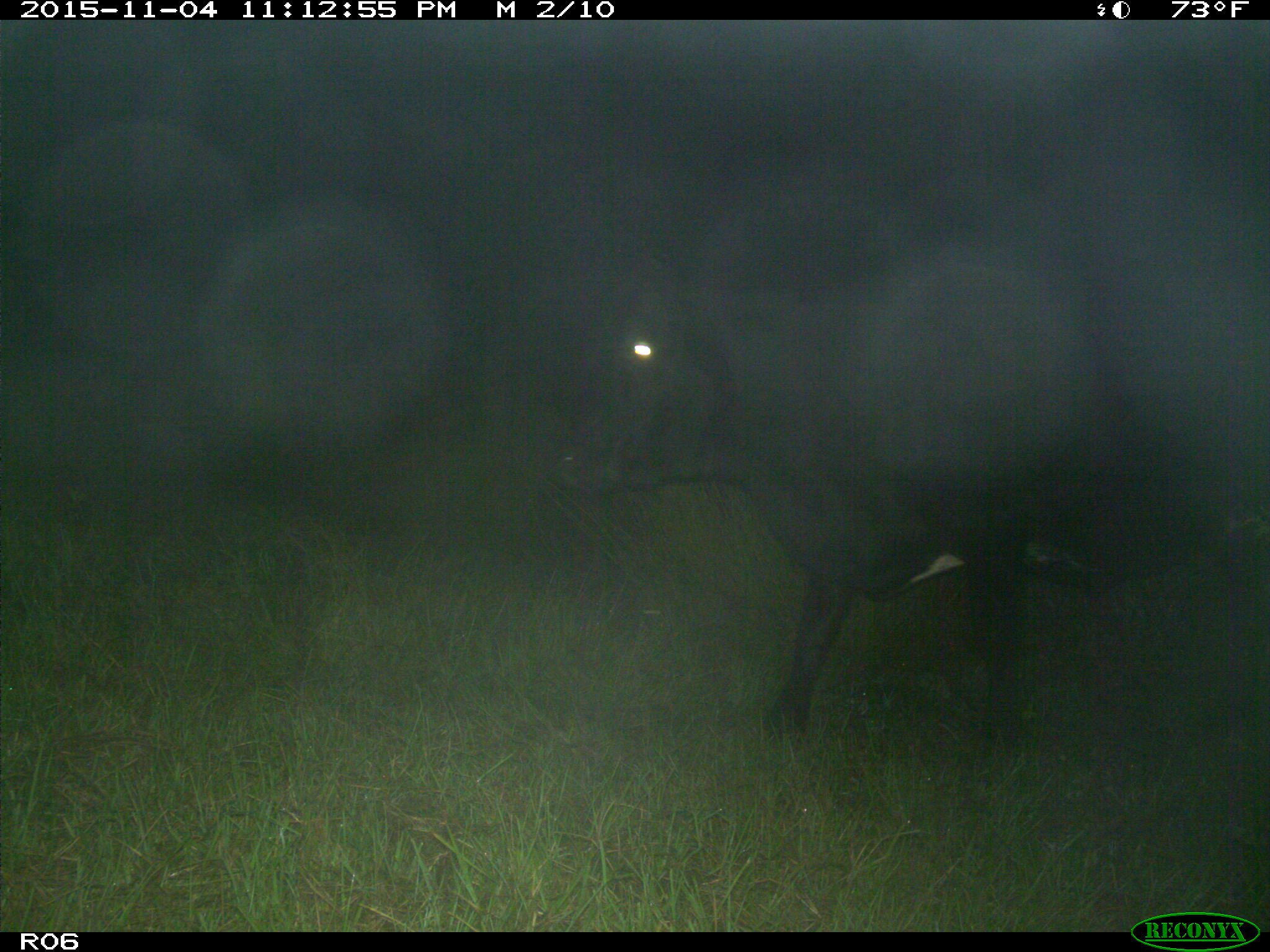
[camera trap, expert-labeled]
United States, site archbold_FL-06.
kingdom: Animalia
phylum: Chordata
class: Mammalia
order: Artiodactyla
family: Bovidae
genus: Bos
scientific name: Bos taurus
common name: domestic cow